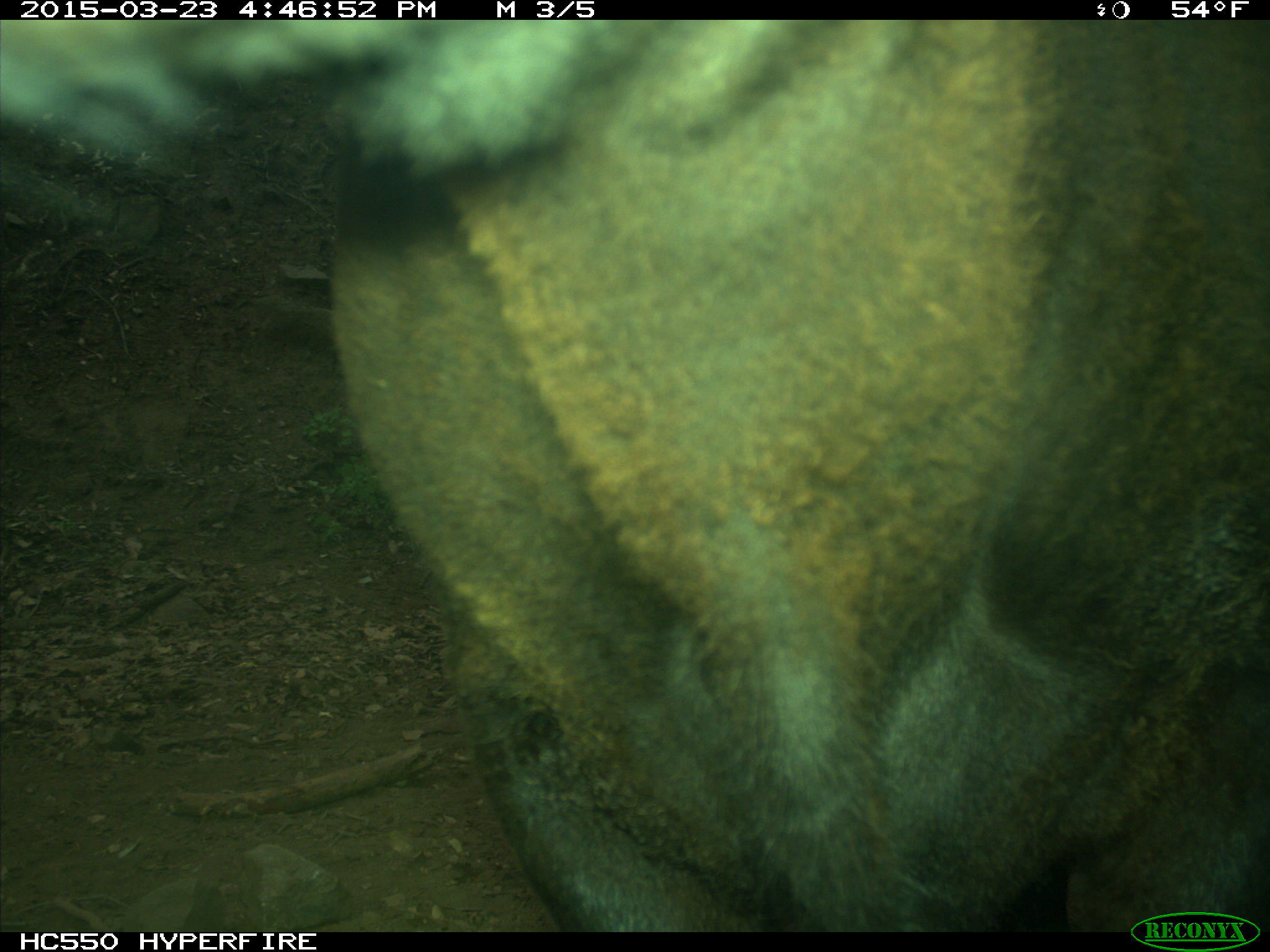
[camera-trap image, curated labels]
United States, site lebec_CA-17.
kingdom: Animalia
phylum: Chordata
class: Mammalia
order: Artiodactyla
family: Bovidae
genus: Bos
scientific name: Bos taurus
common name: domestic cow